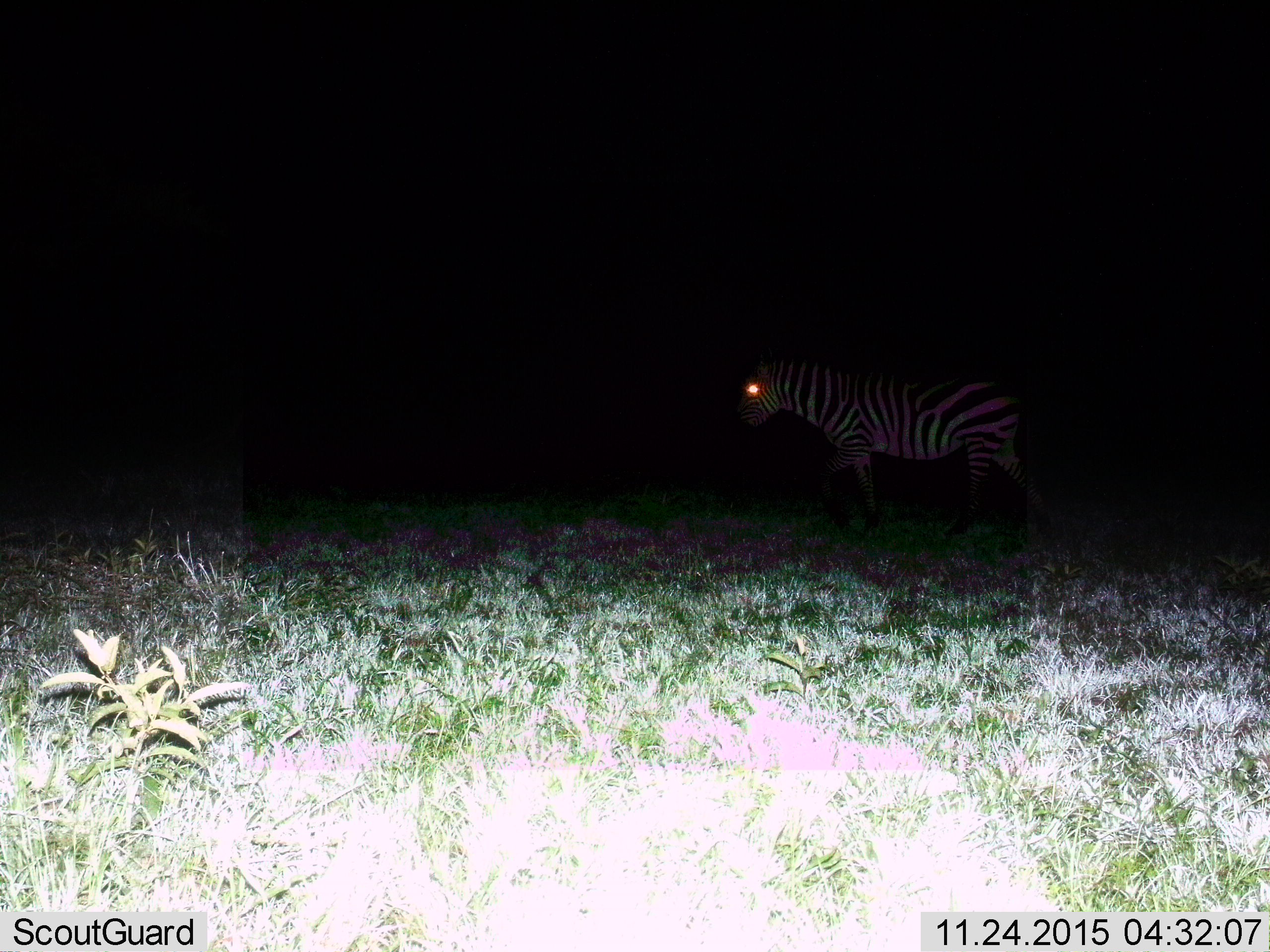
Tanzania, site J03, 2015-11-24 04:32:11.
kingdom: Animalia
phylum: Chordata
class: Mammalia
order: Perissodactyla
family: Equidae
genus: Equus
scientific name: Equus quagga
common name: plains zebra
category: zebra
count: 1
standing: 38%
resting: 0%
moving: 62%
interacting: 0%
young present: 0%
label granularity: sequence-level